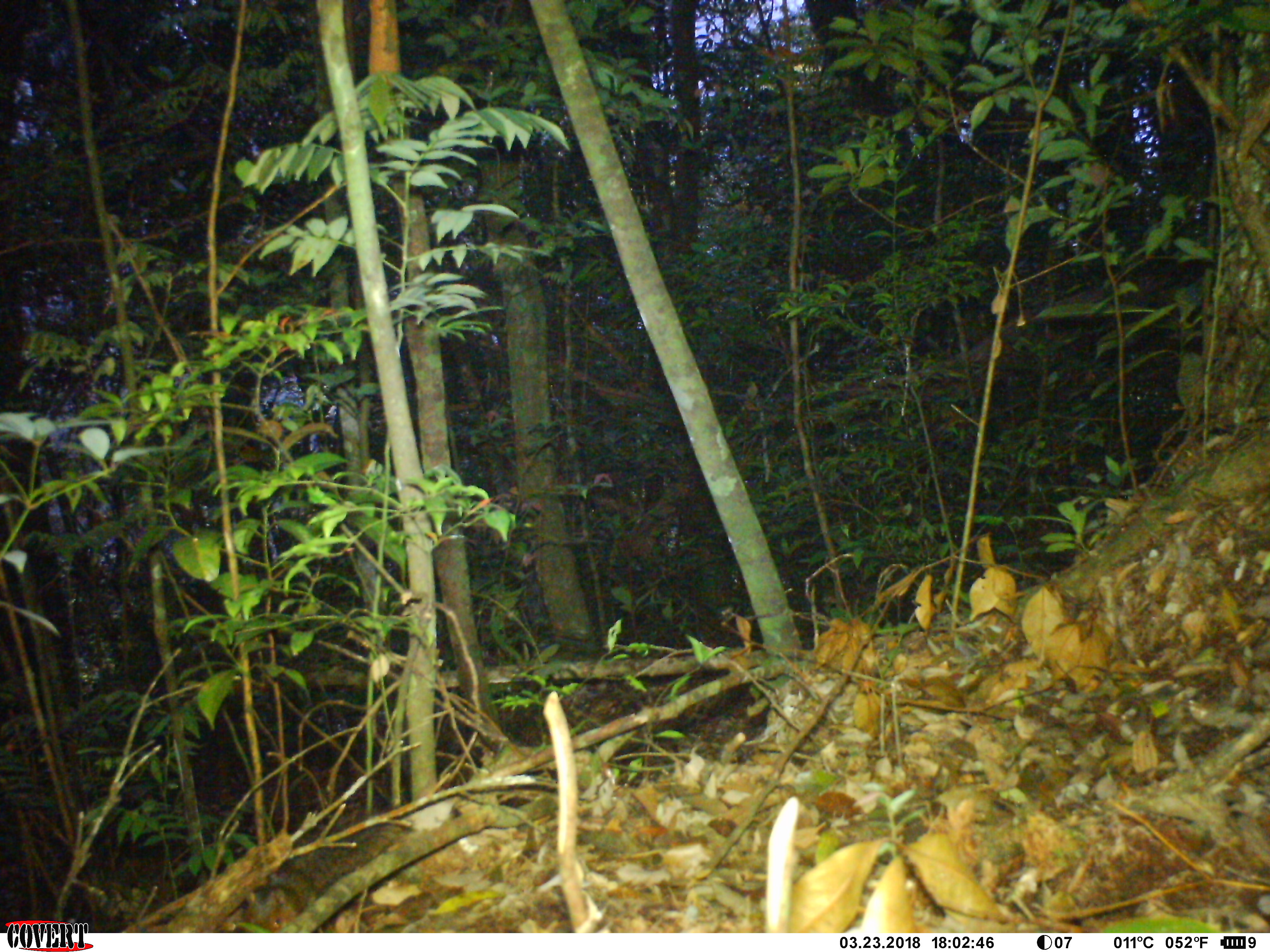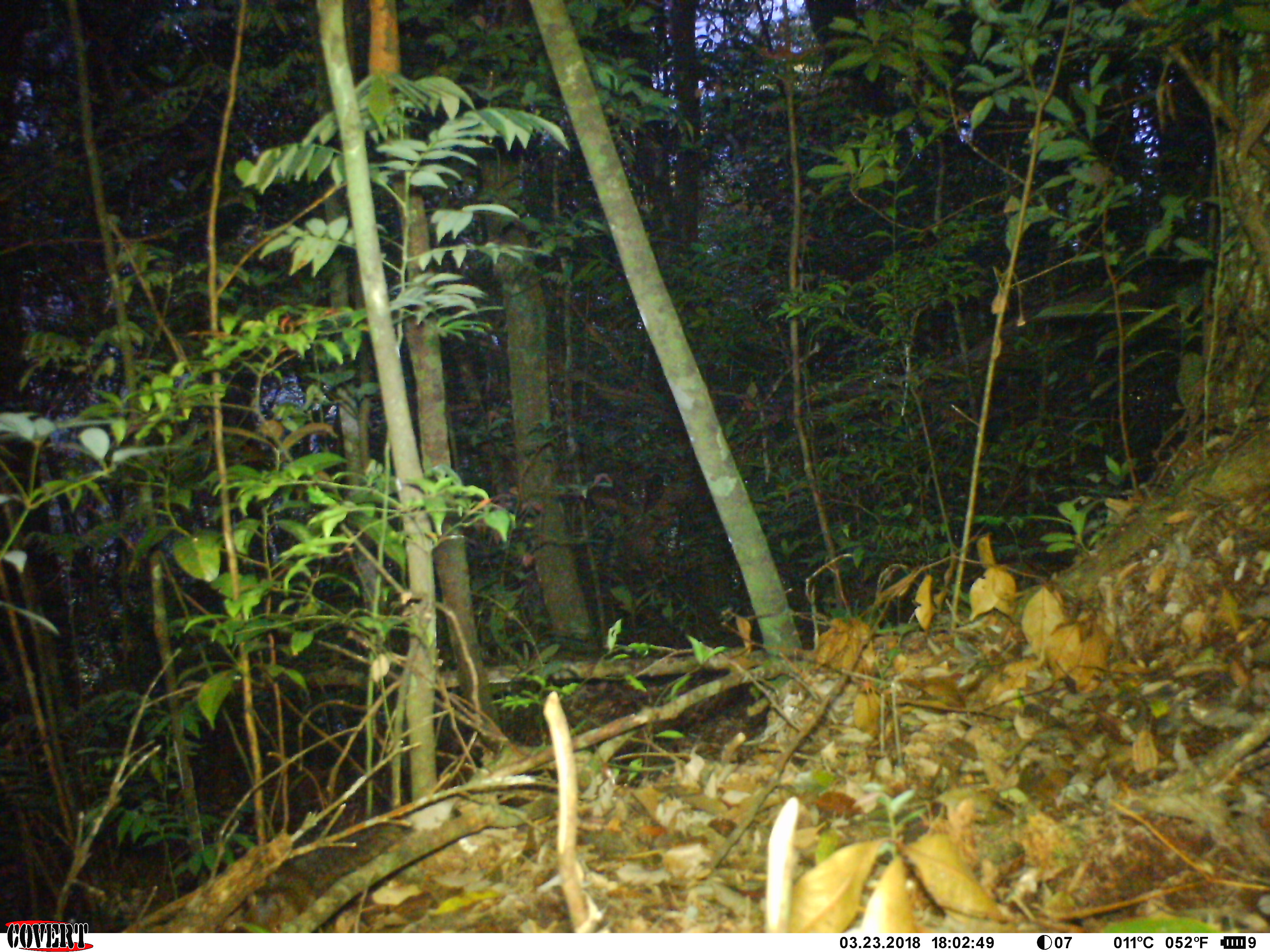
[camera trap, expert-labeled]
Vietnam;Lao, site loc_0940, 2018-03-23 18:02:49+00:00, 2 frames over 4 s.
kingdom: Animalia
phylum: Chordata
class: Mammalia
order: Rodentia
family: Sciuridae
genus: Dremomys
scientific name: Dremomys rufigenis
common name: red-cheeked squirrel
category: red cheeked squirrel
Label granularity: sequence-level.